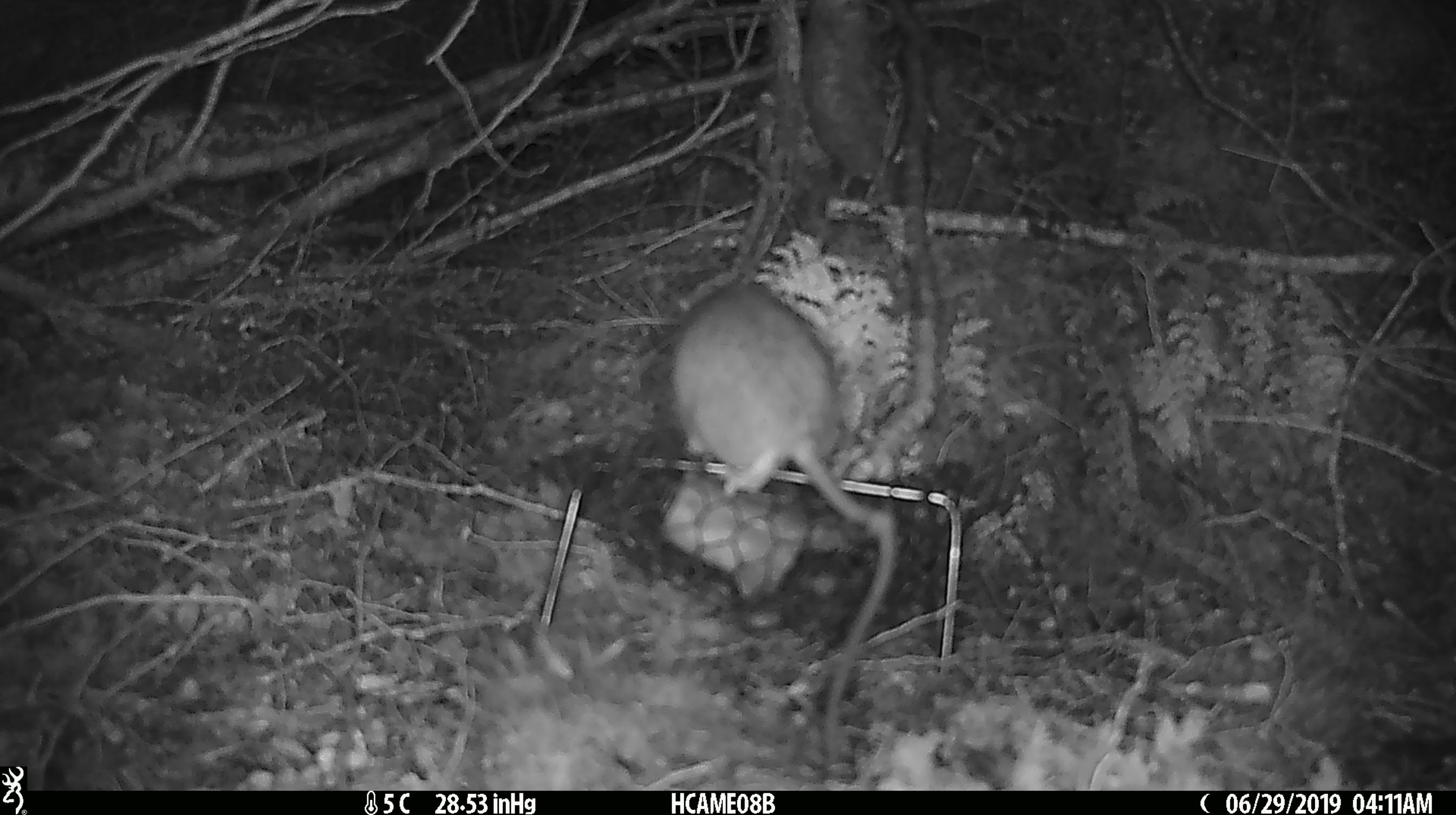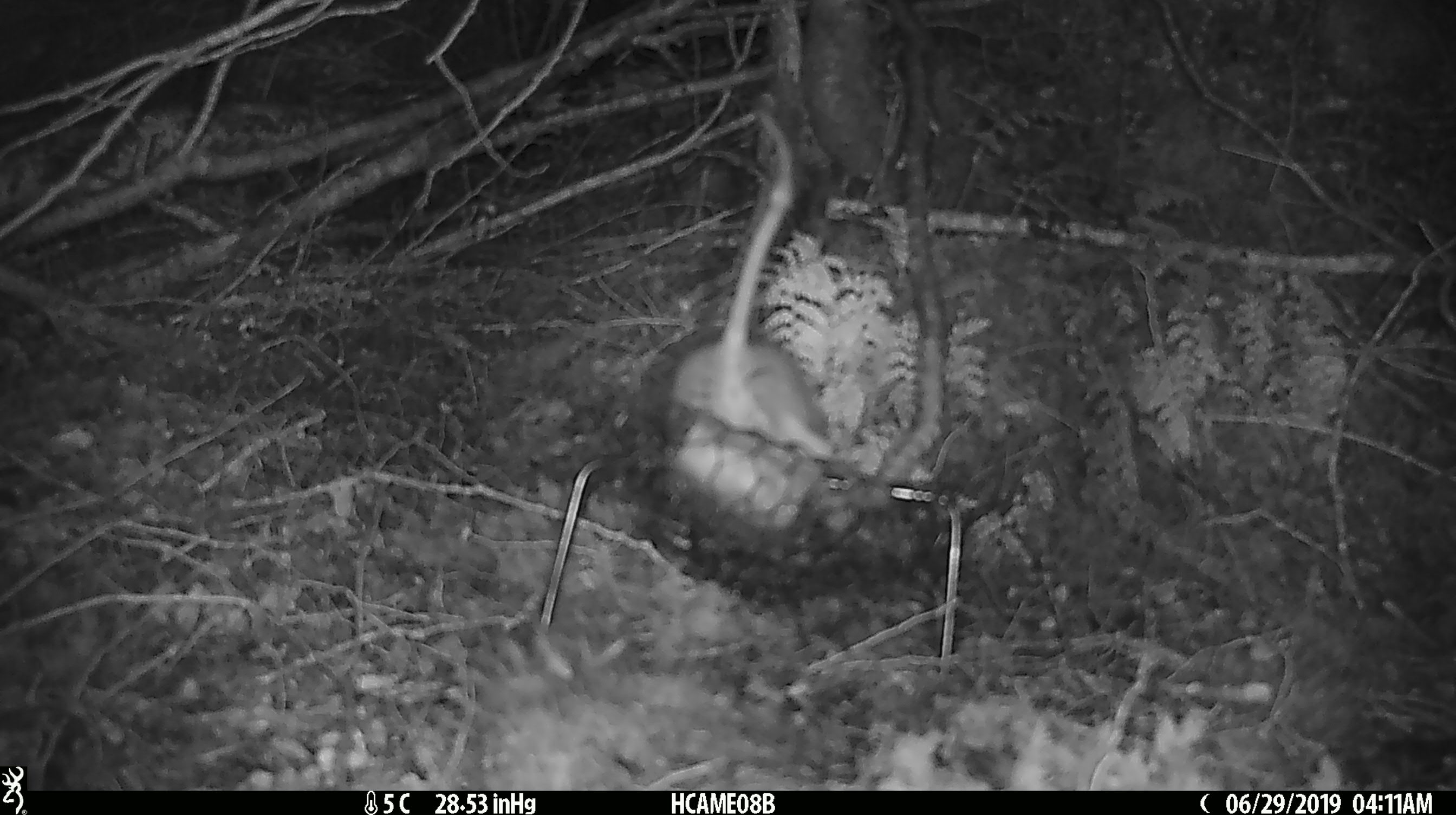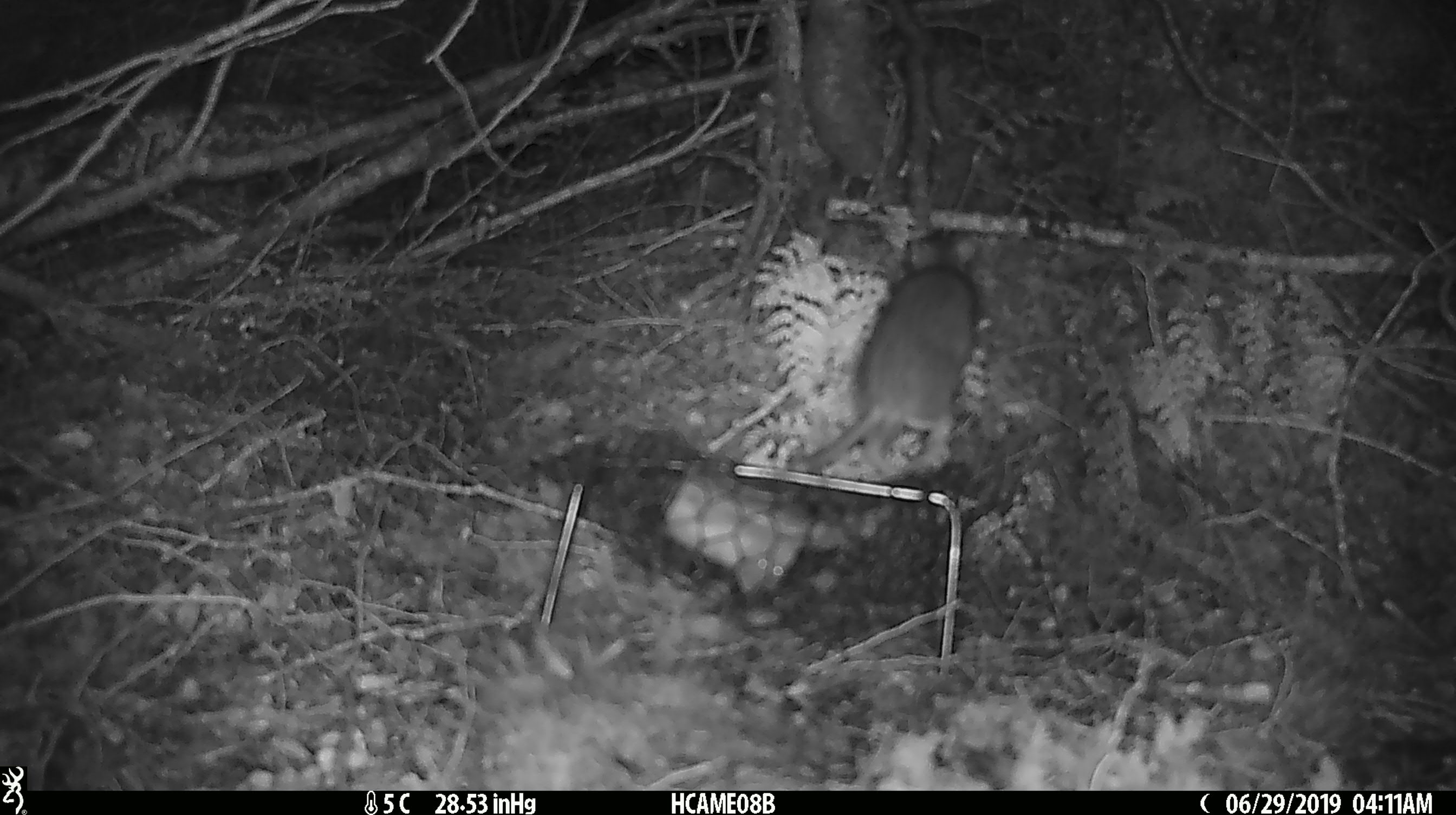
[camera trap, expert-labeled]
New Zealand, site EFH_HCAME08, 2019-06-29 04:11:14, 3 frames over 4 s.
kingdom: Animalia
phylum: Chordata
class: Mammalia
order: Rodentia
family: Muridae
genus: Rattus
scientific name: Rattus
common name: rat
Rat (Rattus).